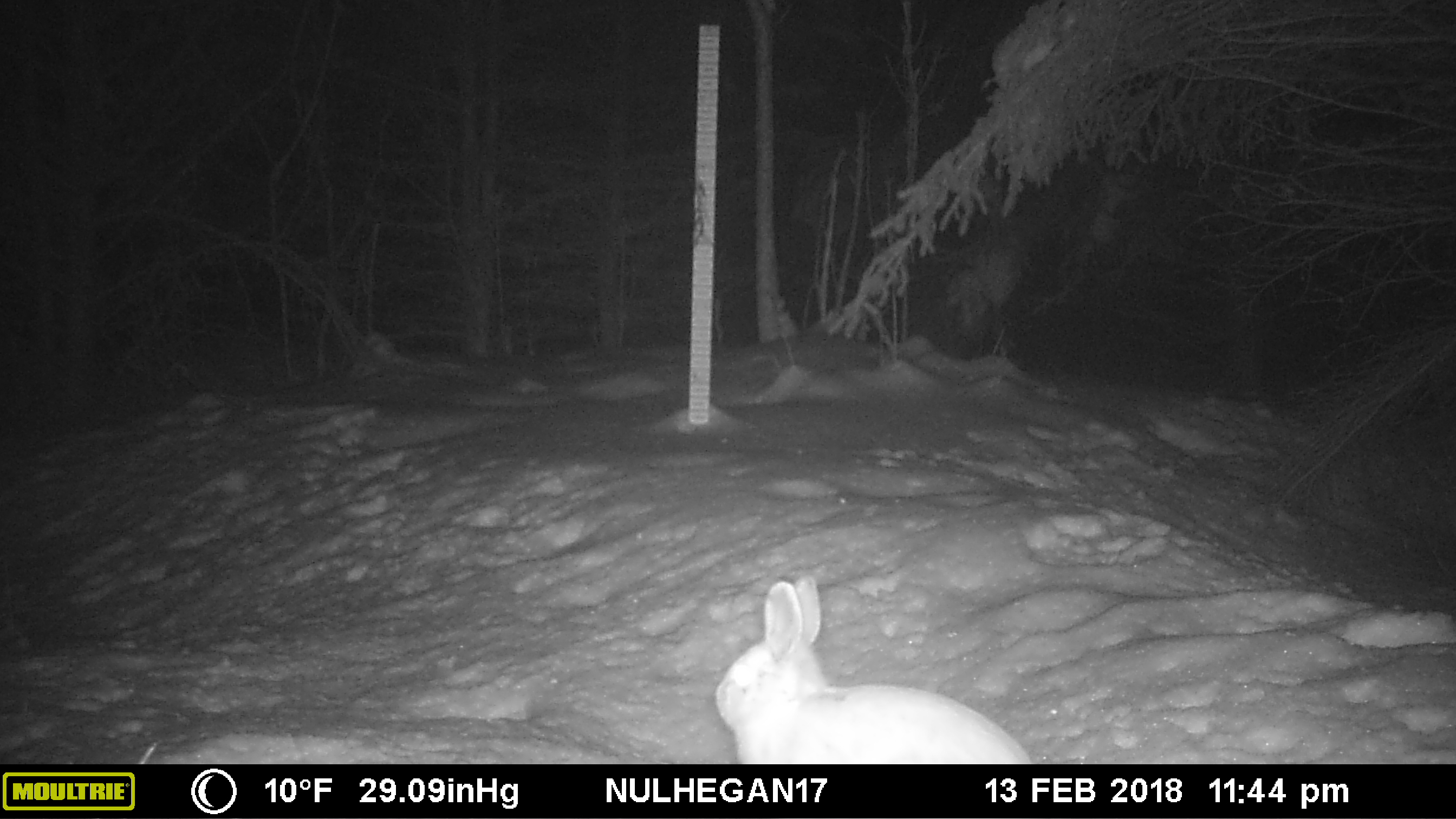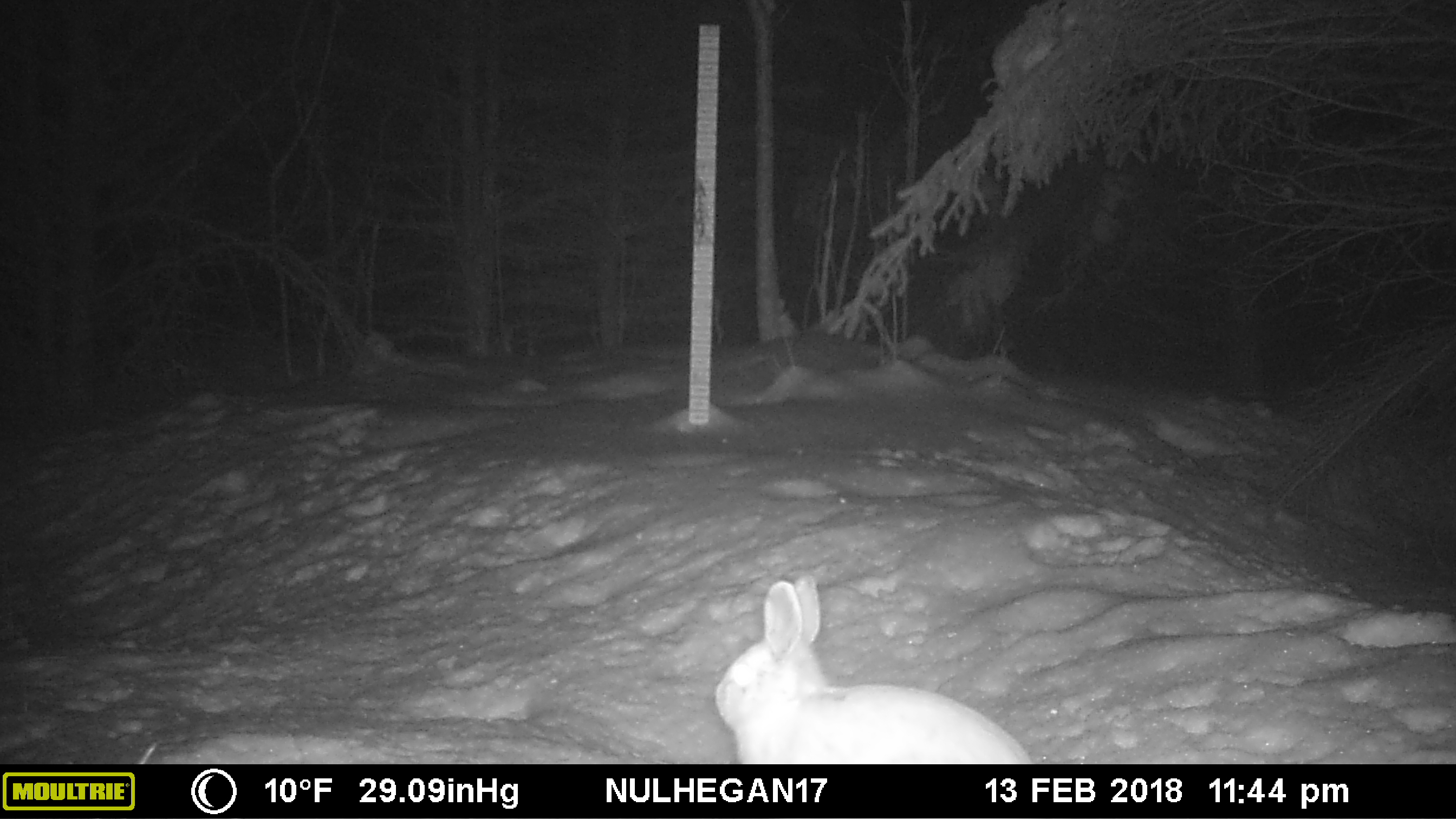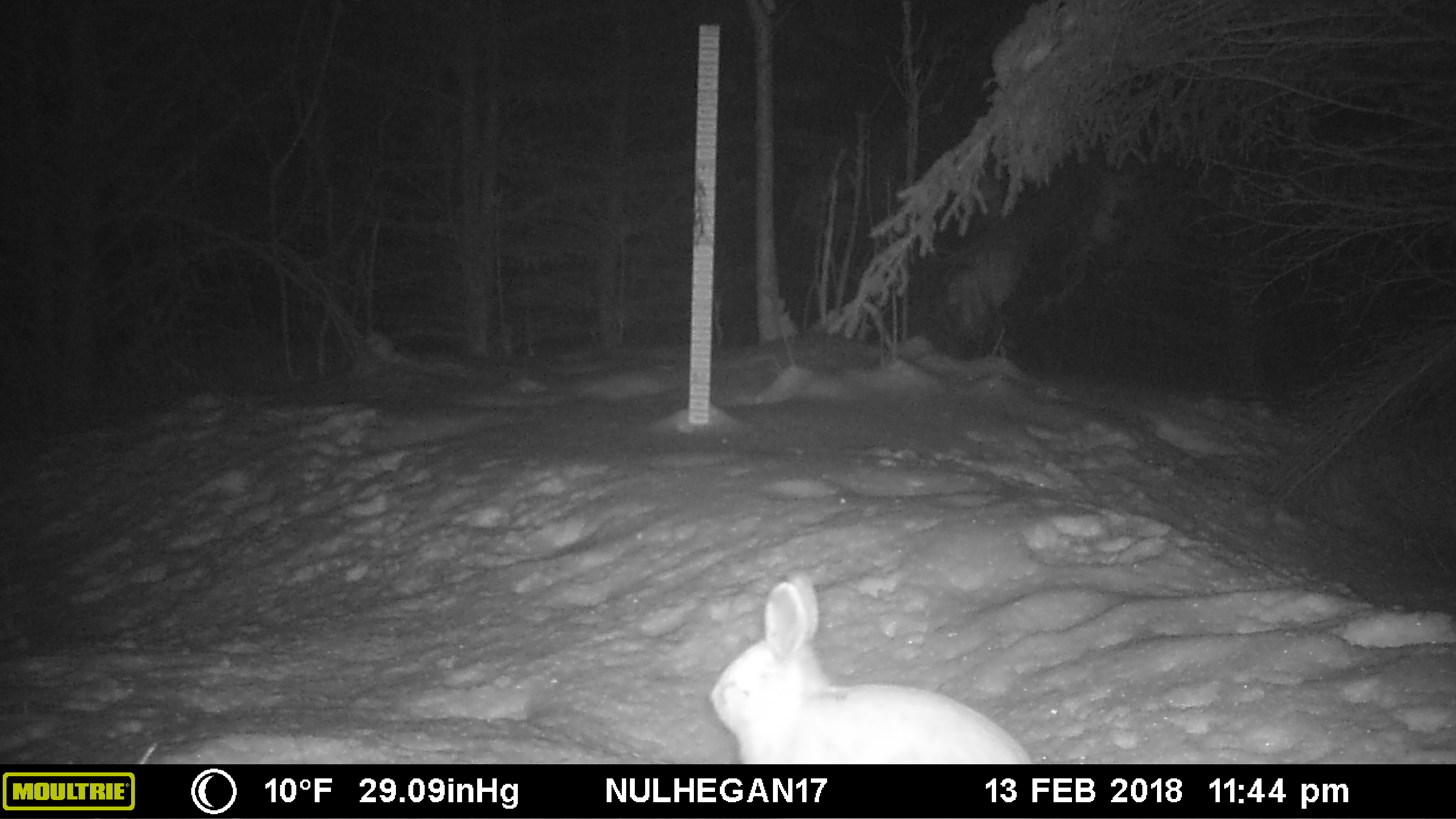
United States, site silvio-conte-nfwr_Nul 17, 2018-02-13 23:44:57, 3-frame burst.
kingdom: Animalia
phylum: Chordata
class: Mammalia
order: Lagomorpha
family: Leporidae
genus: Lepus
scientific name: Lepus americanus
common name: snowshoe hare